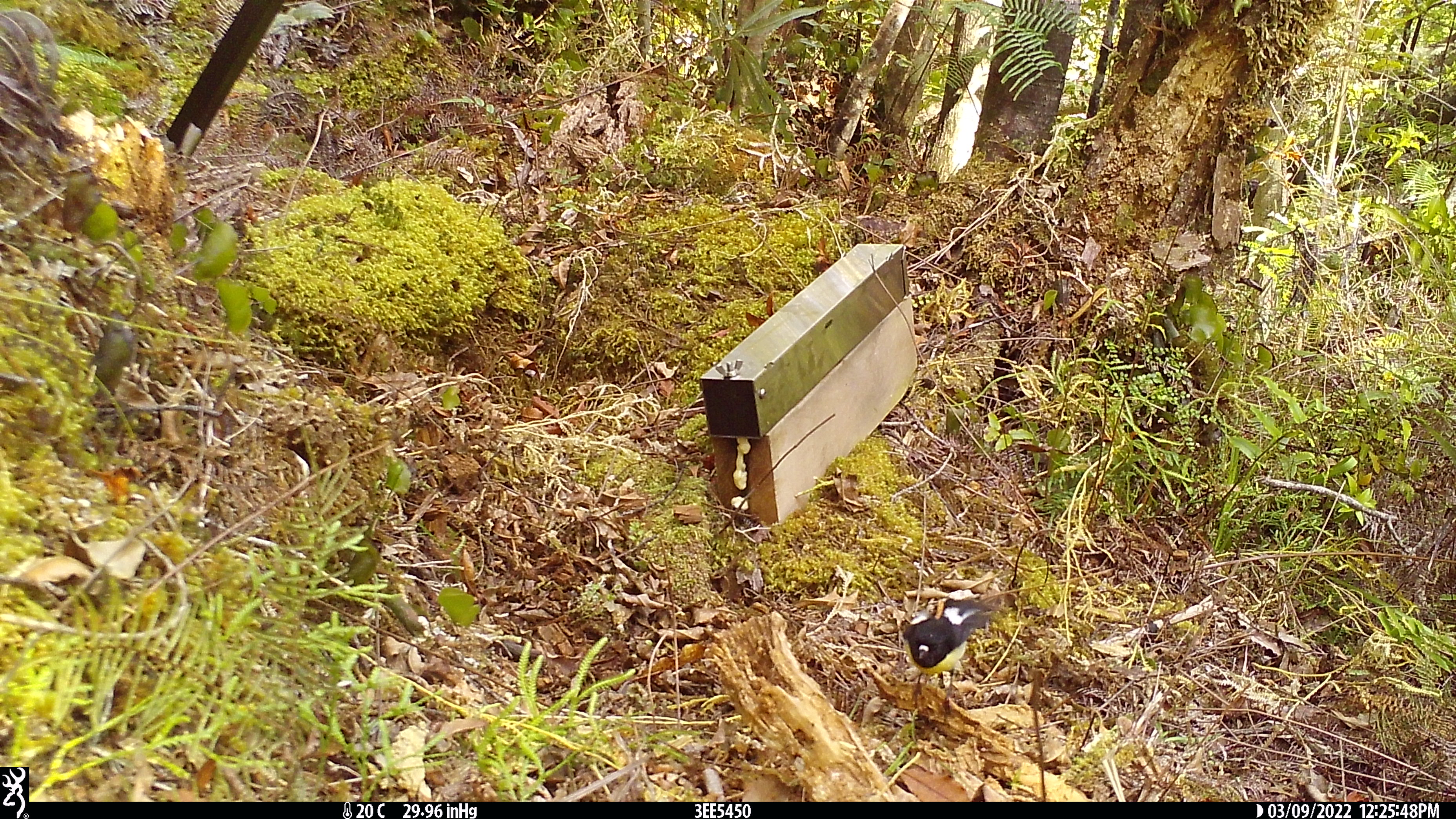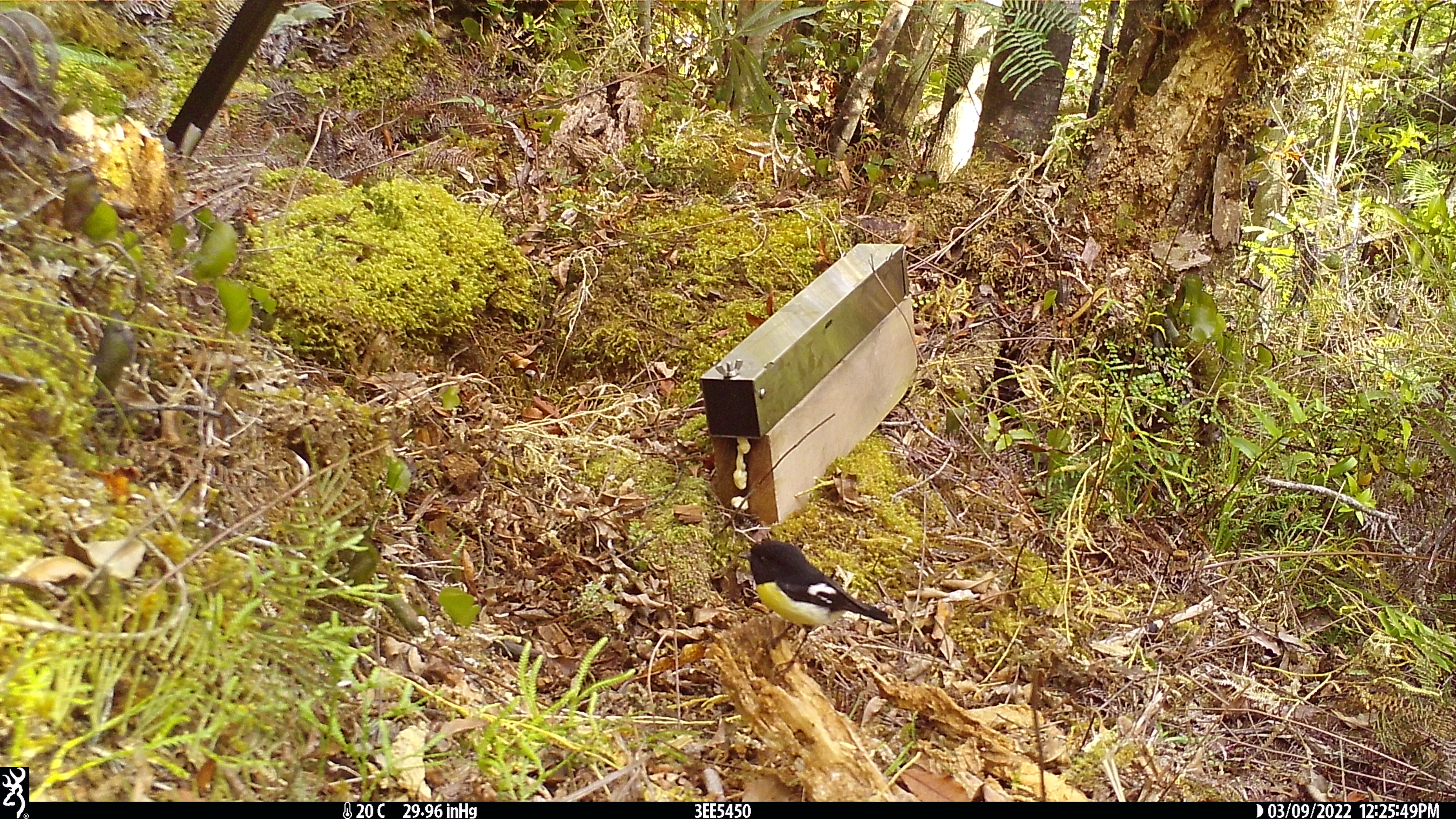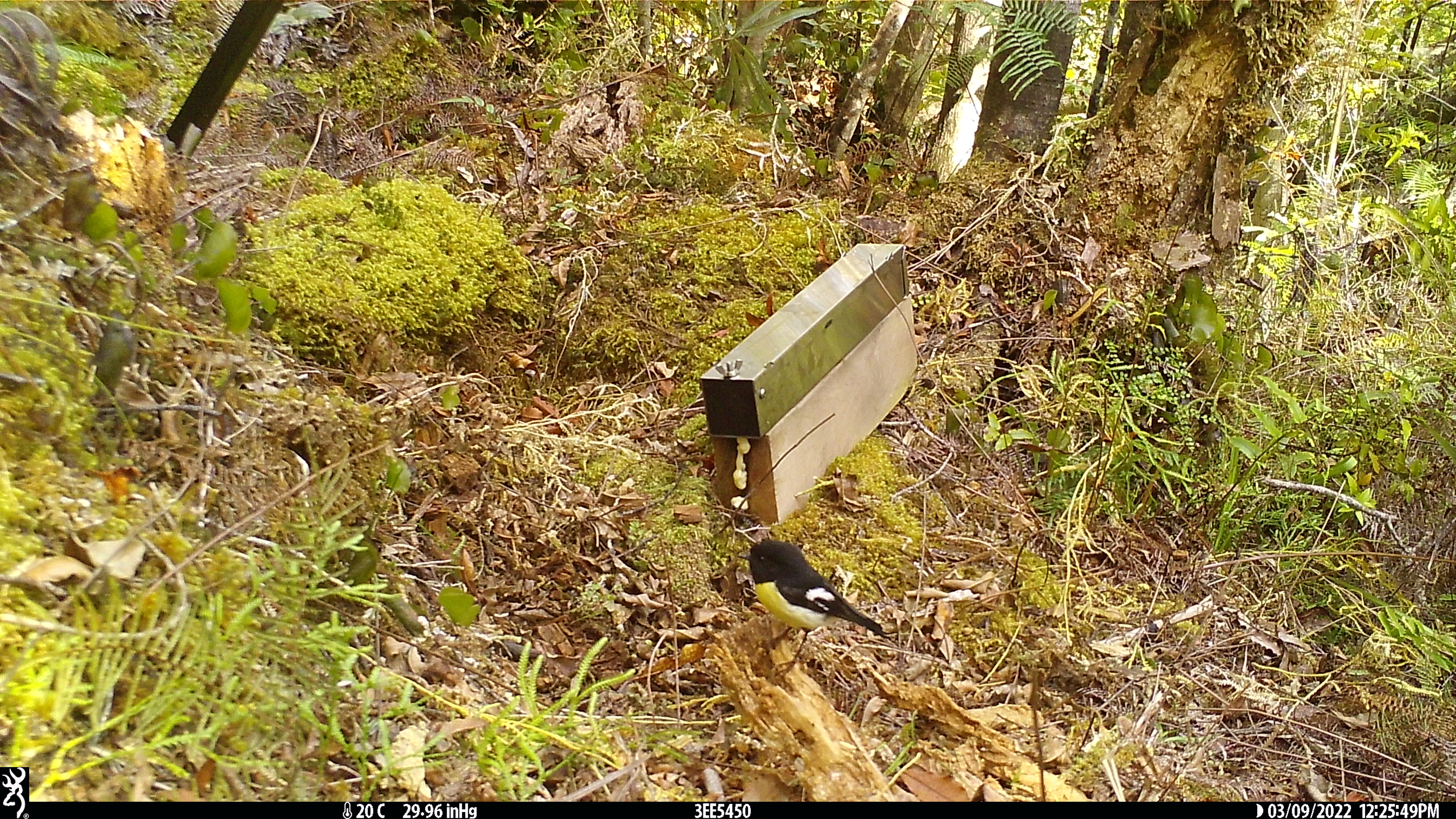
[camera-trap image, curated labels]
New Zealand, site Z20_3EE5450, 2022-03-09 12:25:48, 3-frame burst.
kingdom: Animalia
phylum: Chordata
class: Aves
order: Passeriformes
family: Petroicidae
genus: Petroica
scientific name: Petroica macrocephala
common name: tomtit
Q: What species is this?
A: Tomtit (Petroica macrocephala).